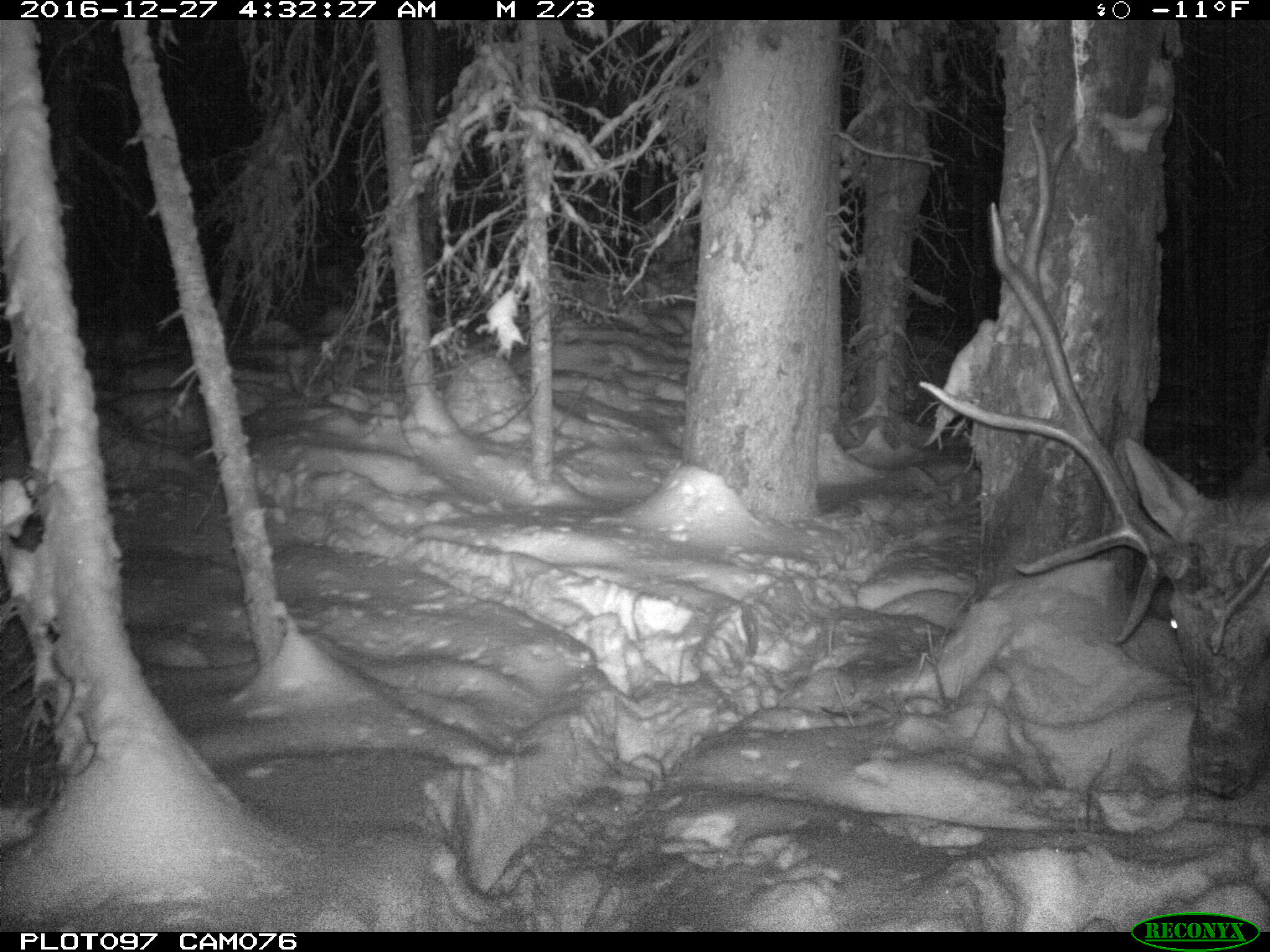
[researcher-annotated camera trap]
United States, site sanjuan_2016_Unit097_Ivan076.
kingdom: Animalia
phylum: Chordata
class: Mammalia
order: Artiodactyla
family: Cervidae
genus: Cervus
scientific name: Cervus elaphus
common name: red deer